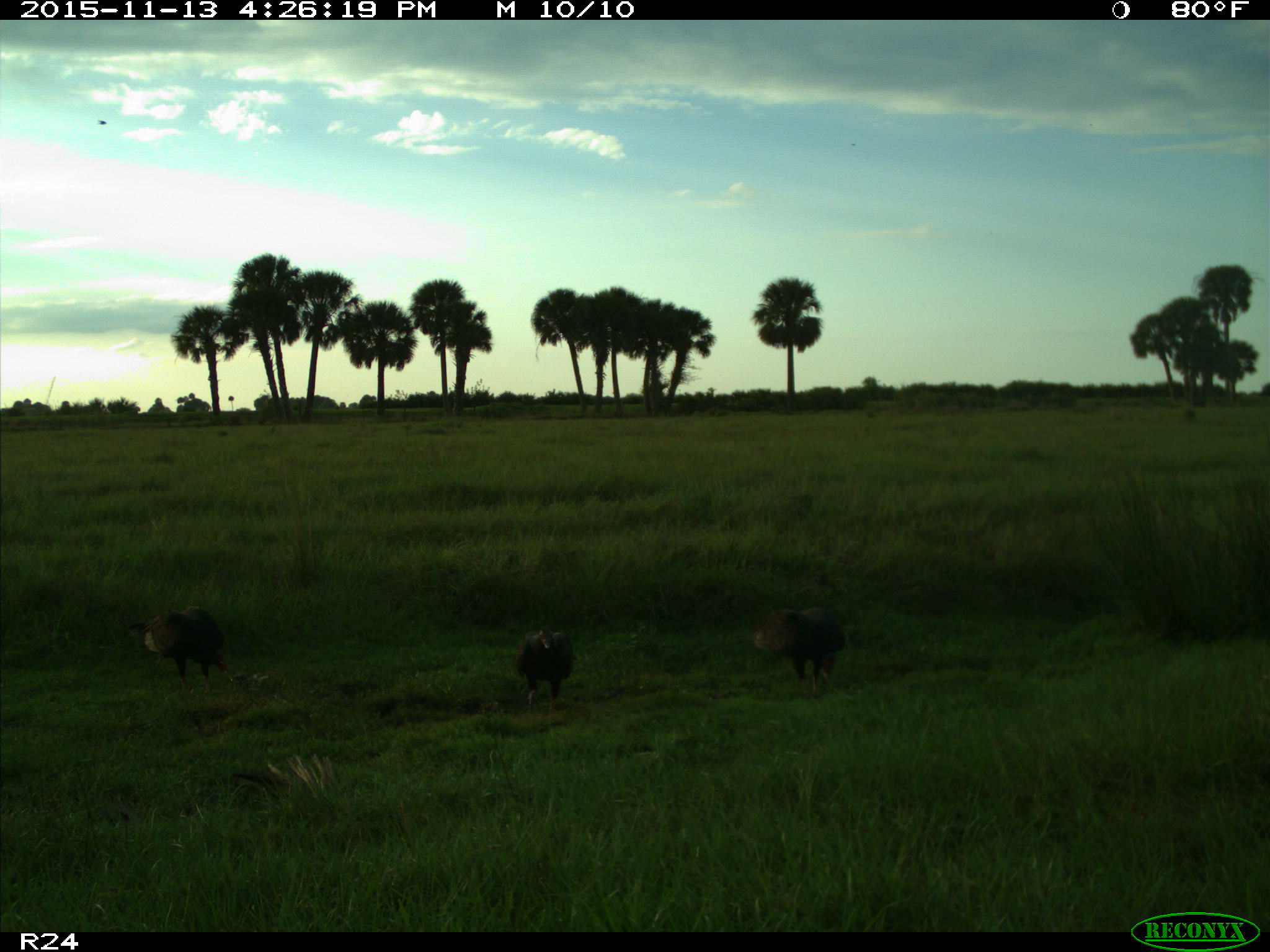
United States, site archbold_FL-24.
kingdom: Animalia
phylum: Chordata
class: Aves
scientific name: Aves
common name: birds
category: unidentified bird